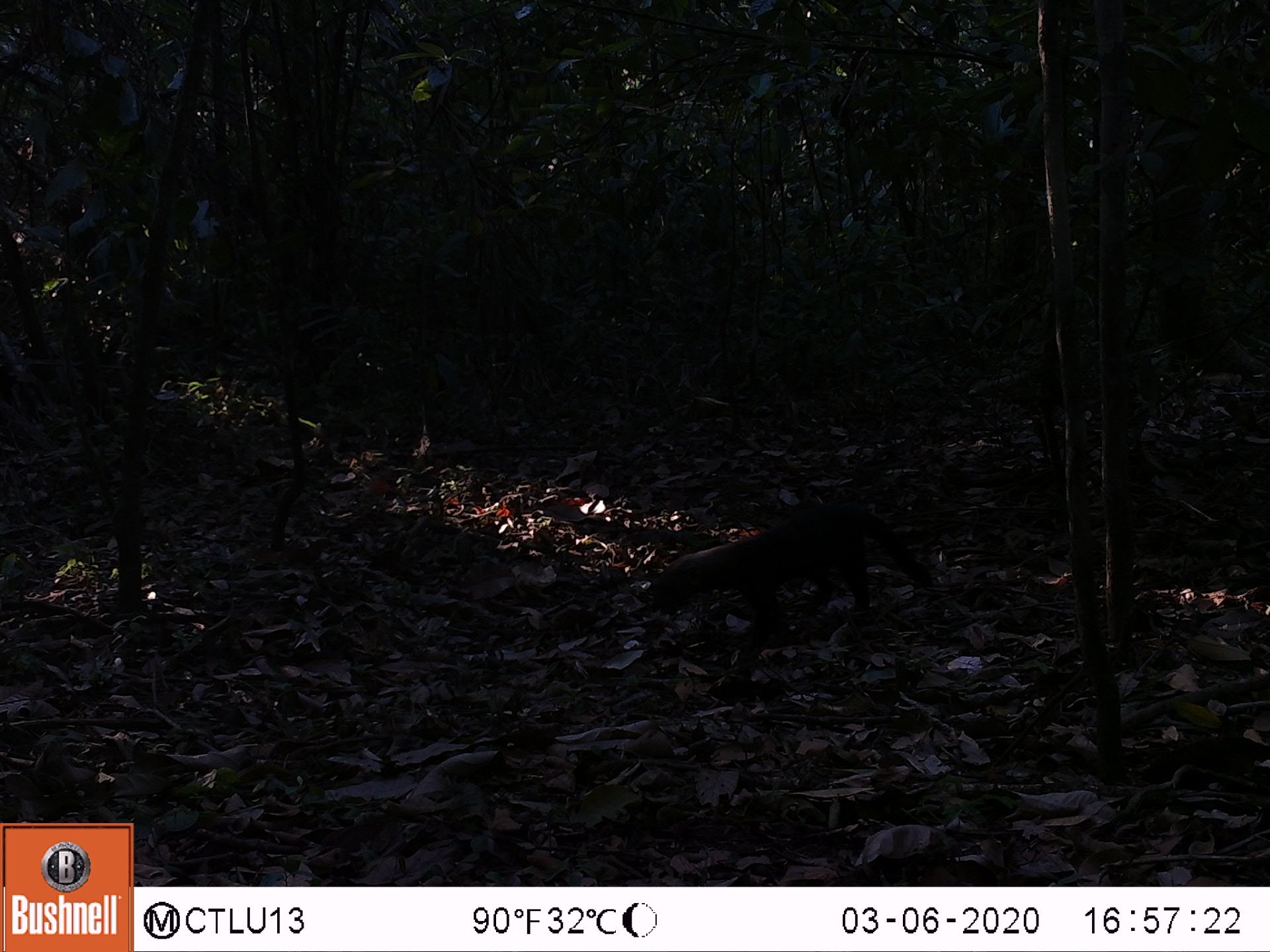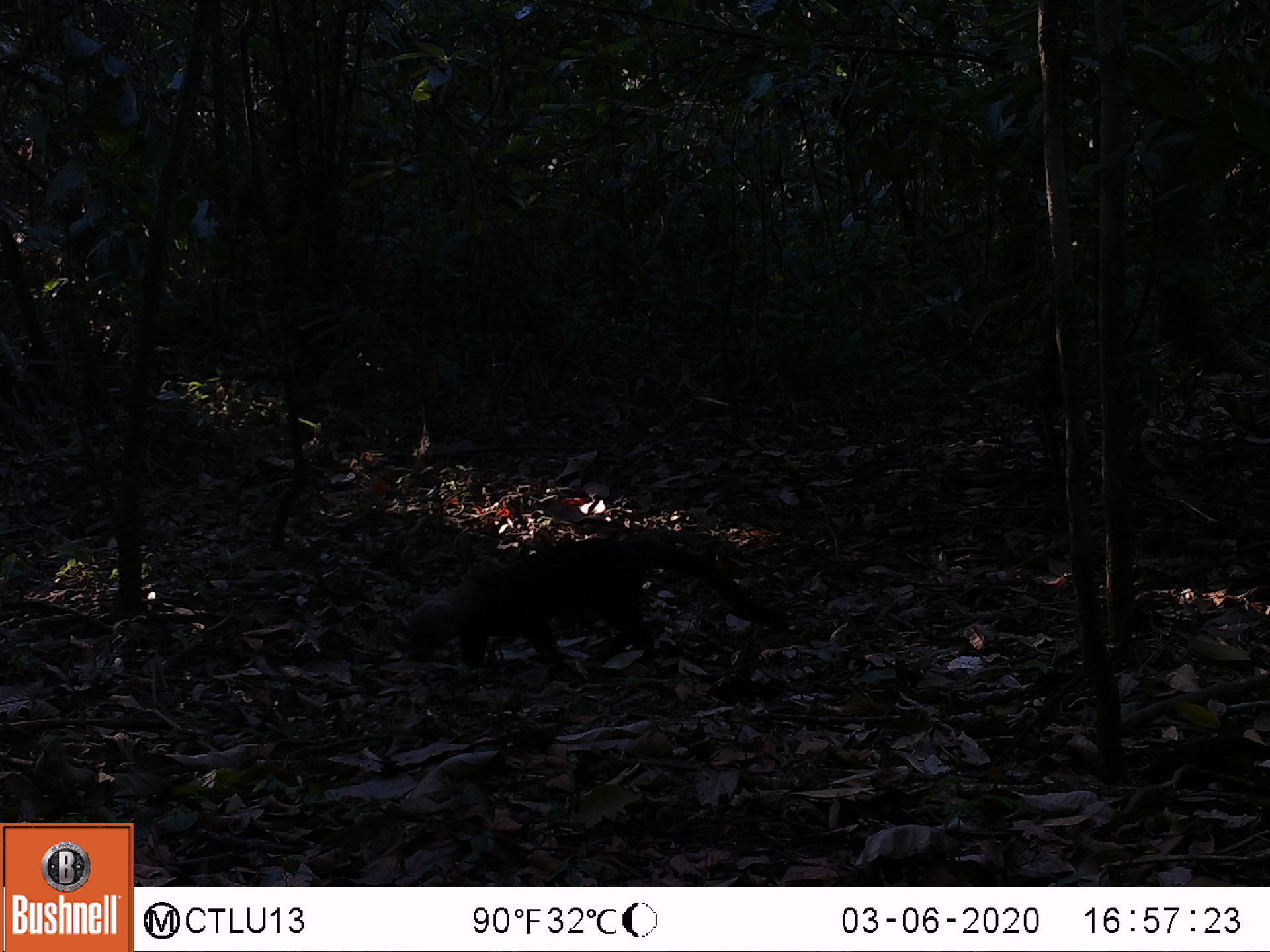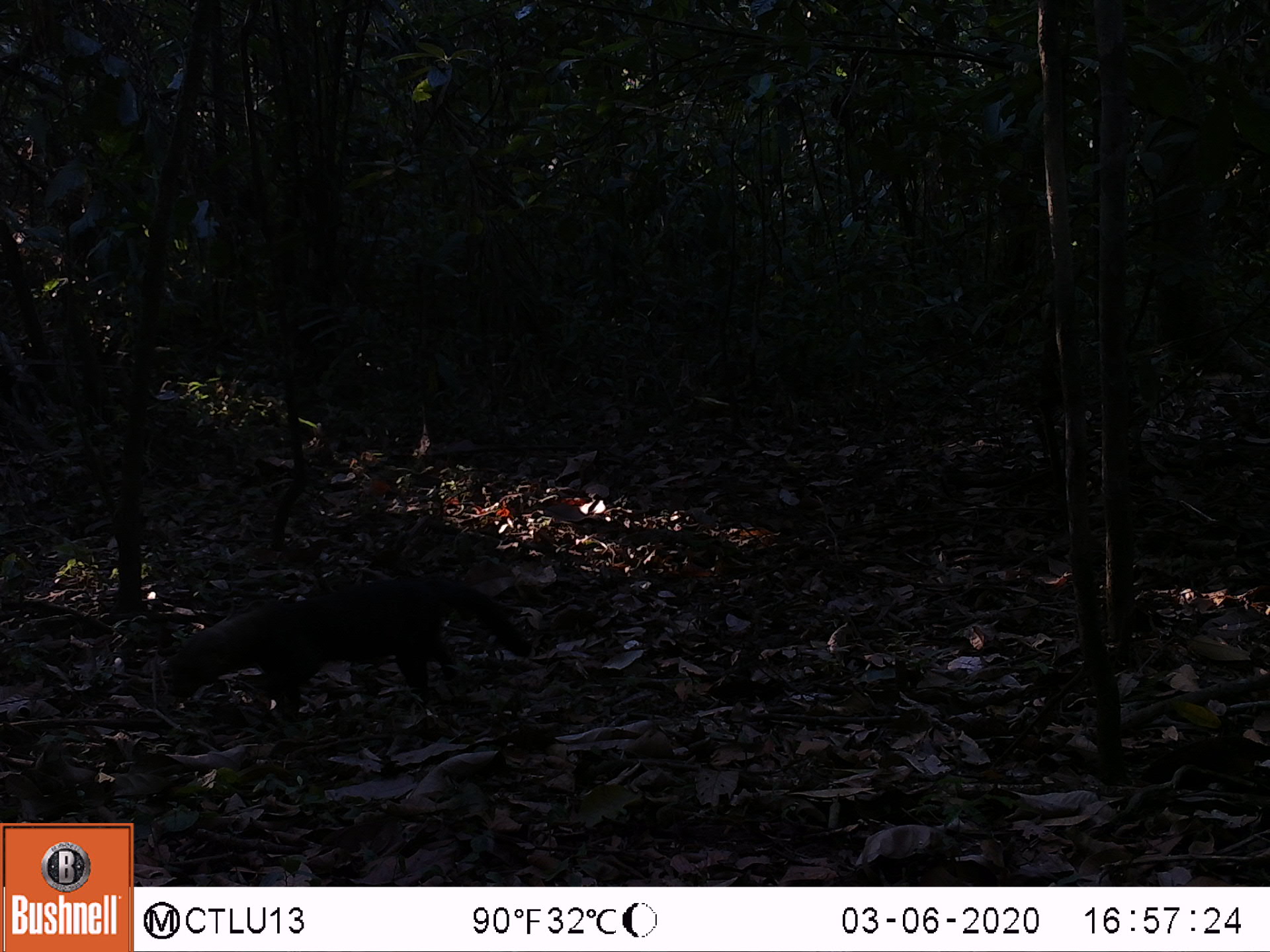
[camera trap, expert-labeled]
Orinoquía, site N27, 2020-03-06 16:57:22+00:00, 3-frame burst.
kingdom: Animalia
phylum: Chordata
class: Mammalia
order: Carnivora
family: Mustelidae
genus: Eira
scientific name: Eira barbara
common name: tayra